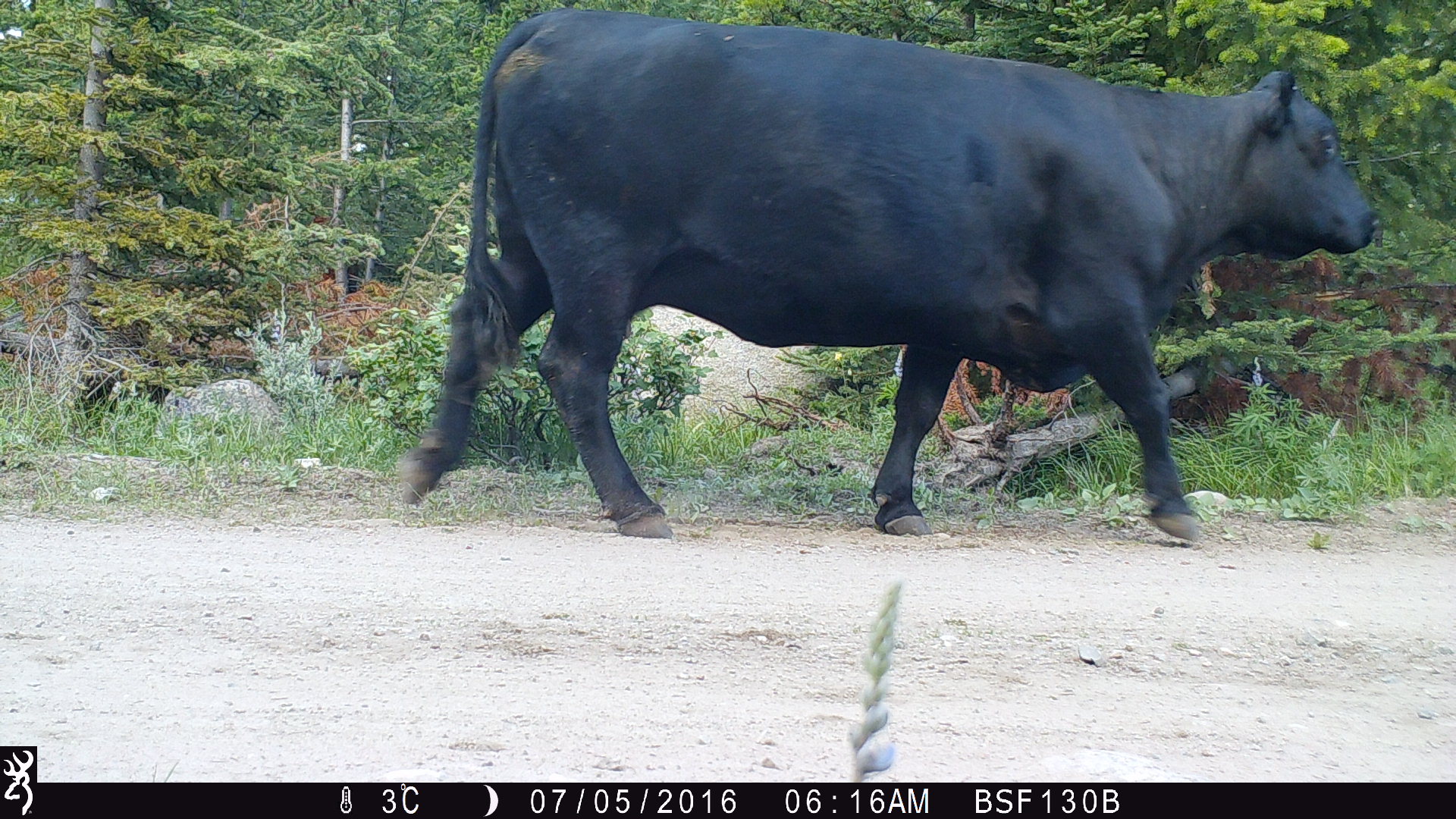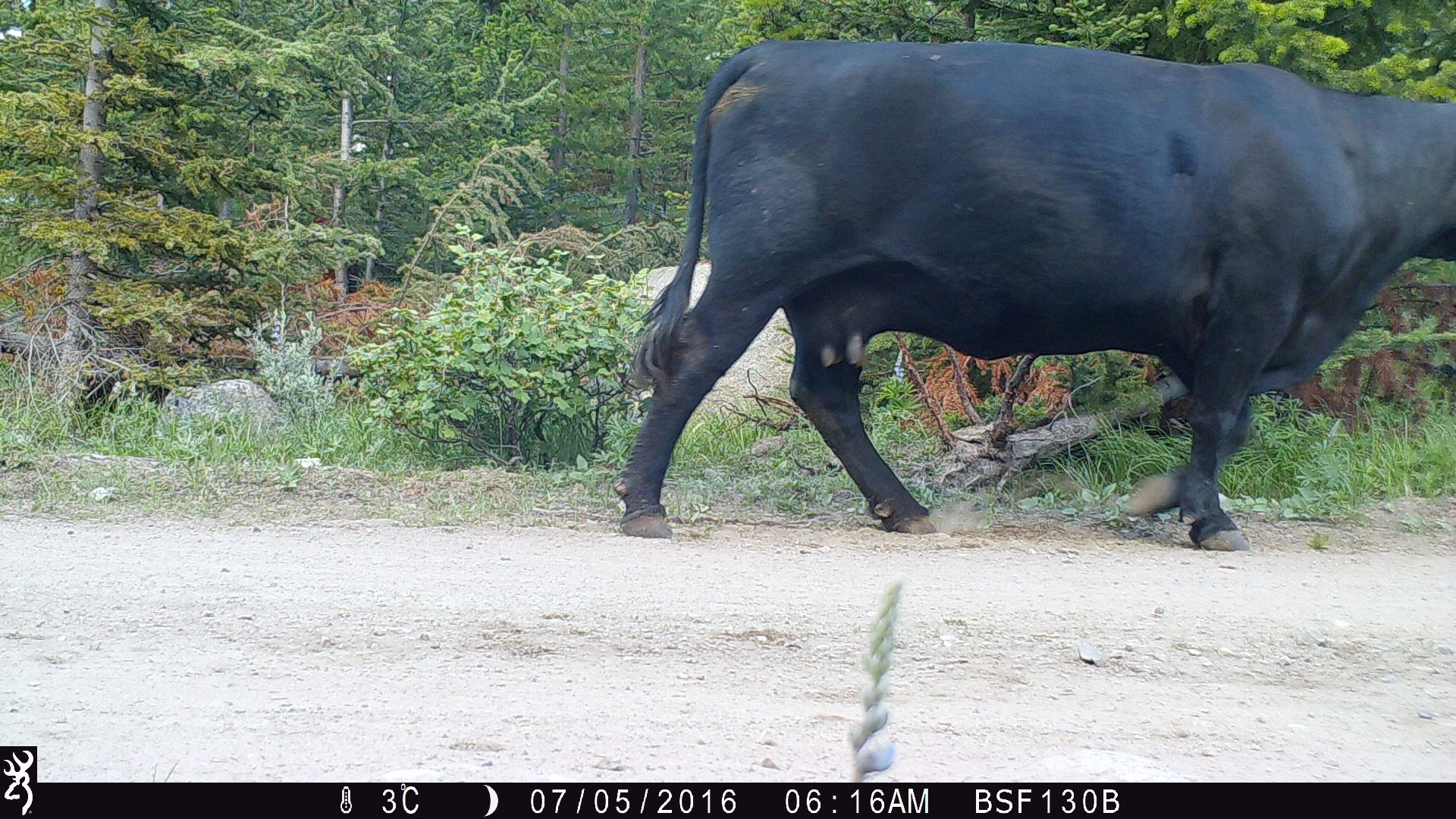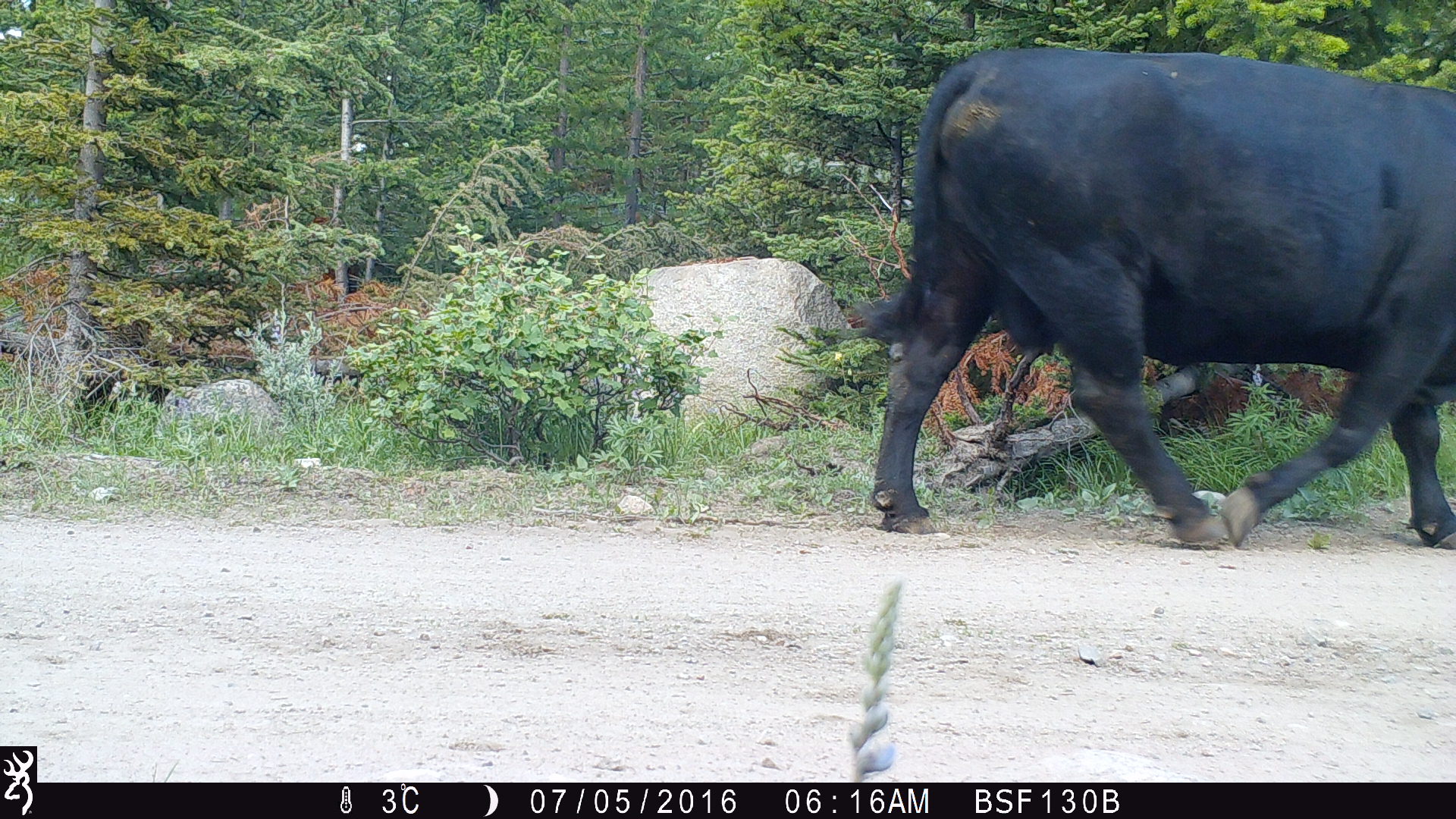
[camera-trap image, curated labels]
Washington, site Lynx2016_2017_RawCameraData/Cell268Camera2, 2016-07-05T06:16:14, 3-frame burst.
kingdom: Animalia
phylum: Chordata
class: Mammalia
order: Artiodactyla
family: Bovidae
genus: Bos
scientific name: Bos taurus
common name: domestic cattle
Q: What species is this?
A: Domestic cattle (Bos taurus).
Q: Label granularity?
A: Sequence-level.